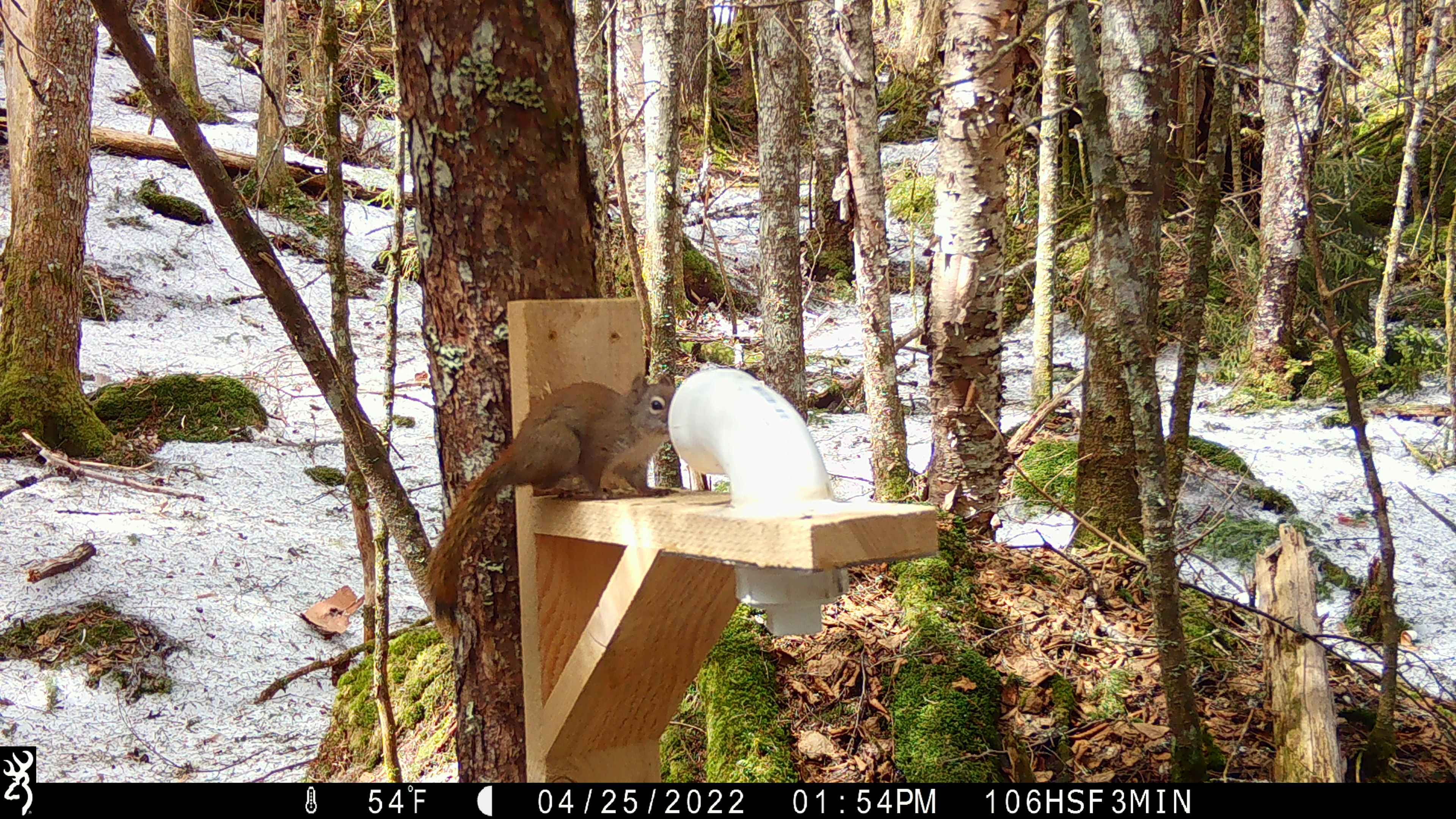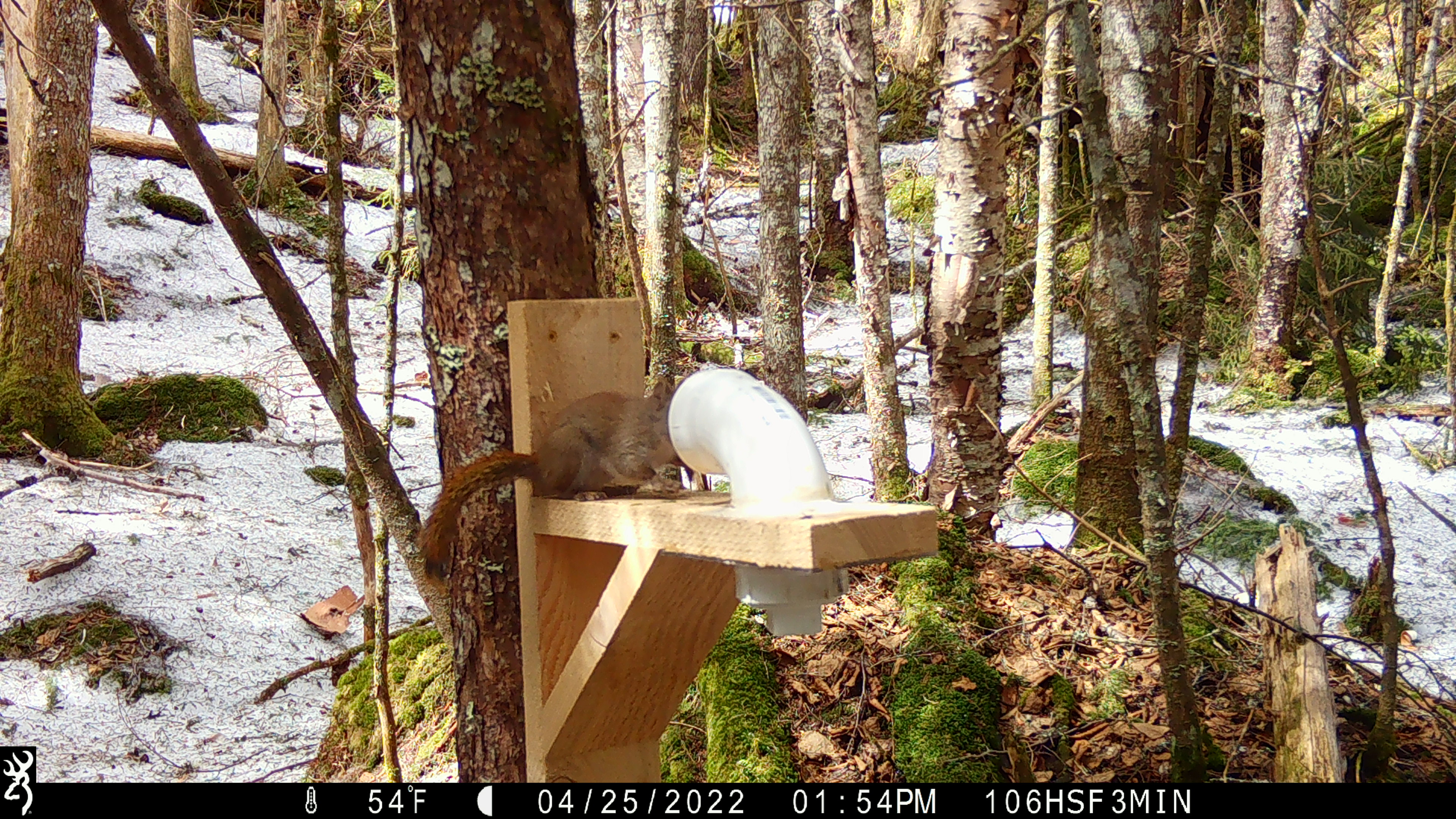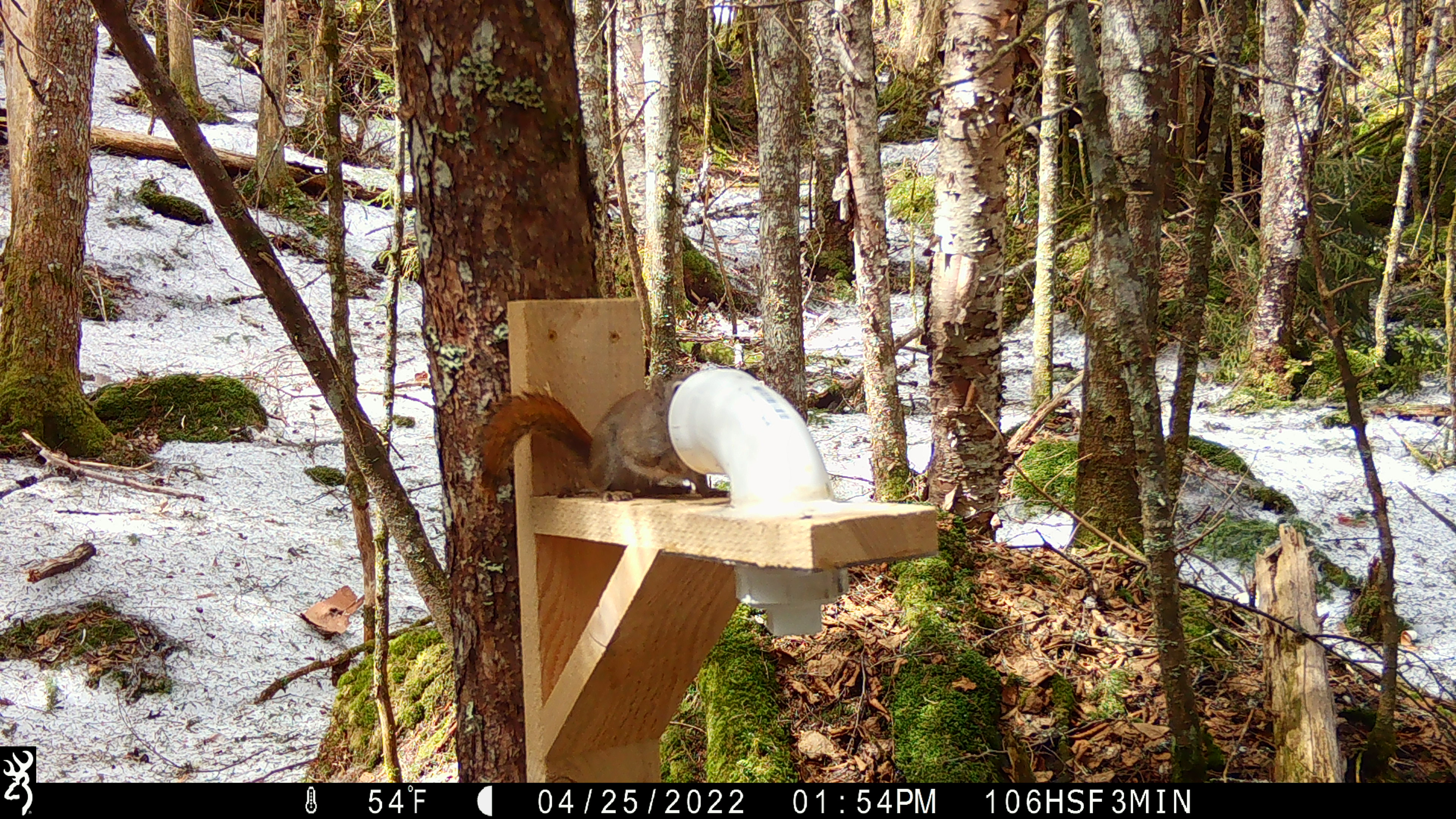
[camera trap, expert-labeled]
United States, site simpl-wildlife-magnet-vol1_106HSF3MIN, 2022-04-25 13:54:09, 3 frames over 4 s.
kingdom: Animalia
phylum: Chordata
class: Mammalia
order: Rodentia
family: Sciuridae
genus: Tamiasciurus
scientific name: Tamiasciurus hudsonicus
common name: red squirrel